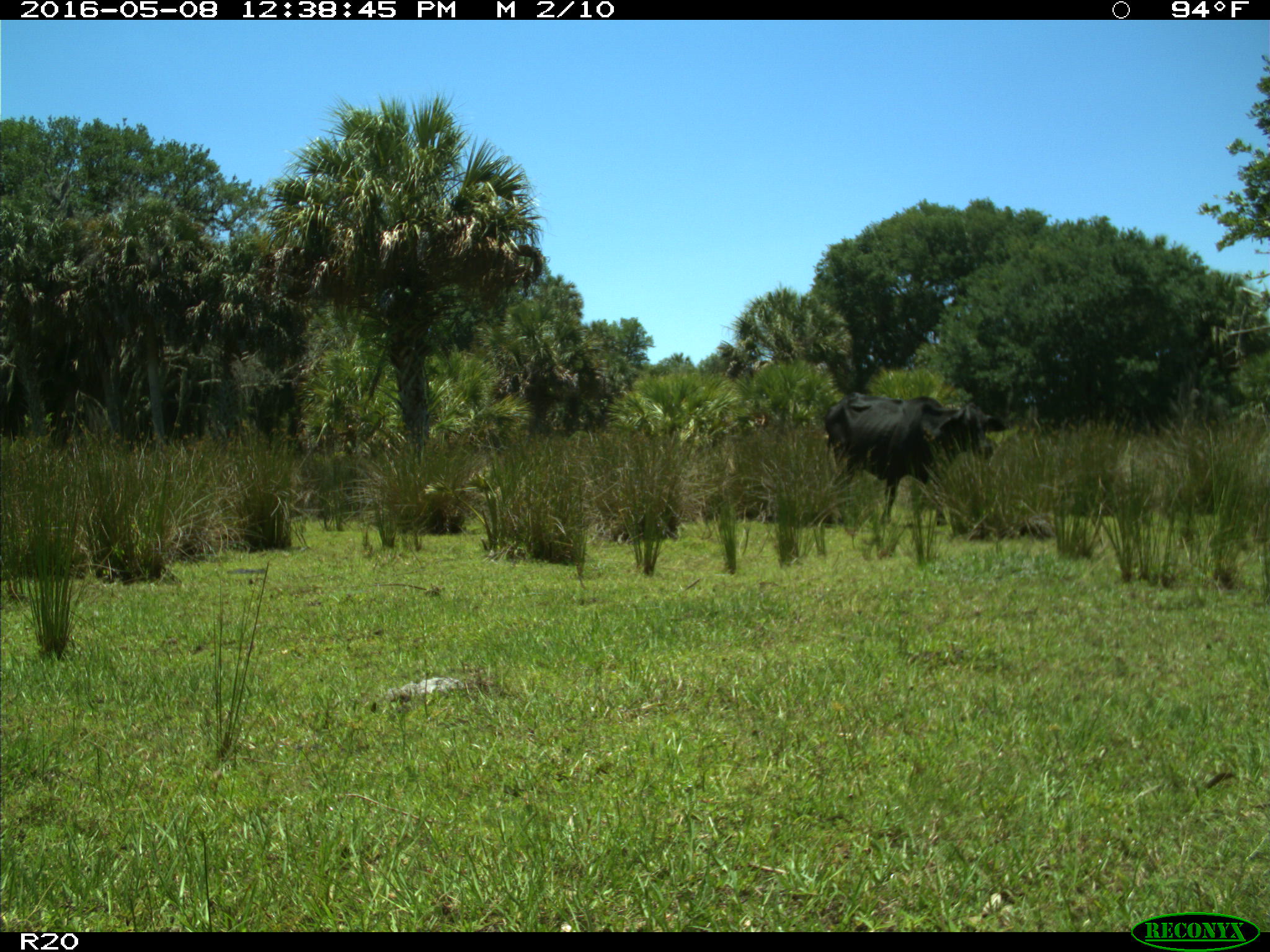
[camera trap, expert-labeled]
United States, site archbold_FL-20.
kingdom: Animalia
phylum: Chordata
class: Mammalia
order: Artiodactyla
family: Bovidae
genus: Bos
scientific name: Bos taurus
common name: domestic cow